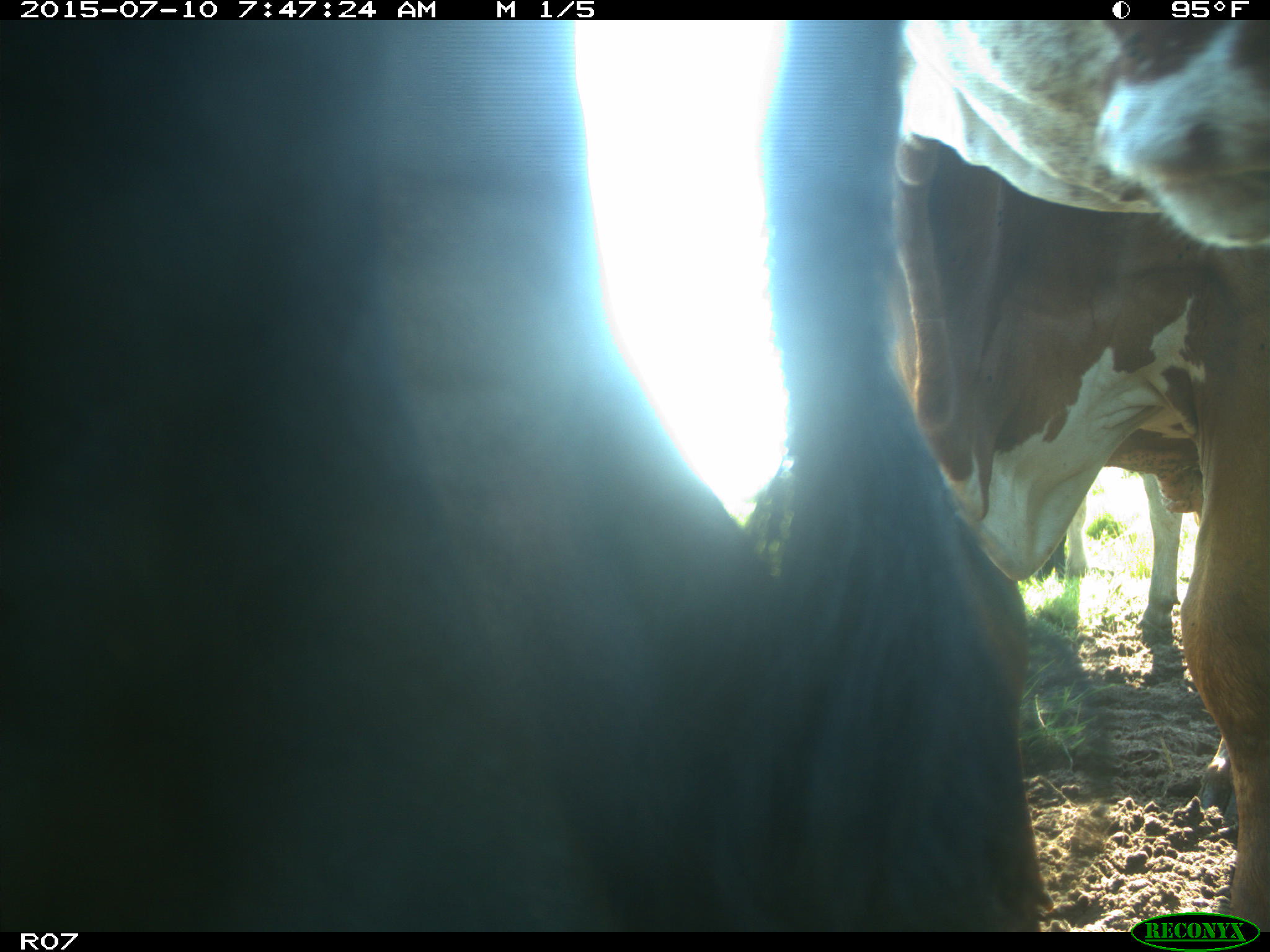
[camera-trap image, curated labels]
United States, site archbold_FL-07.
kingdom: Animalia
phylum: Chordata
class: Mammalia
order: Artiodactyla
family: Bovidae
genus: Bos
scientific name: Bos taurus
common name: domestic cow